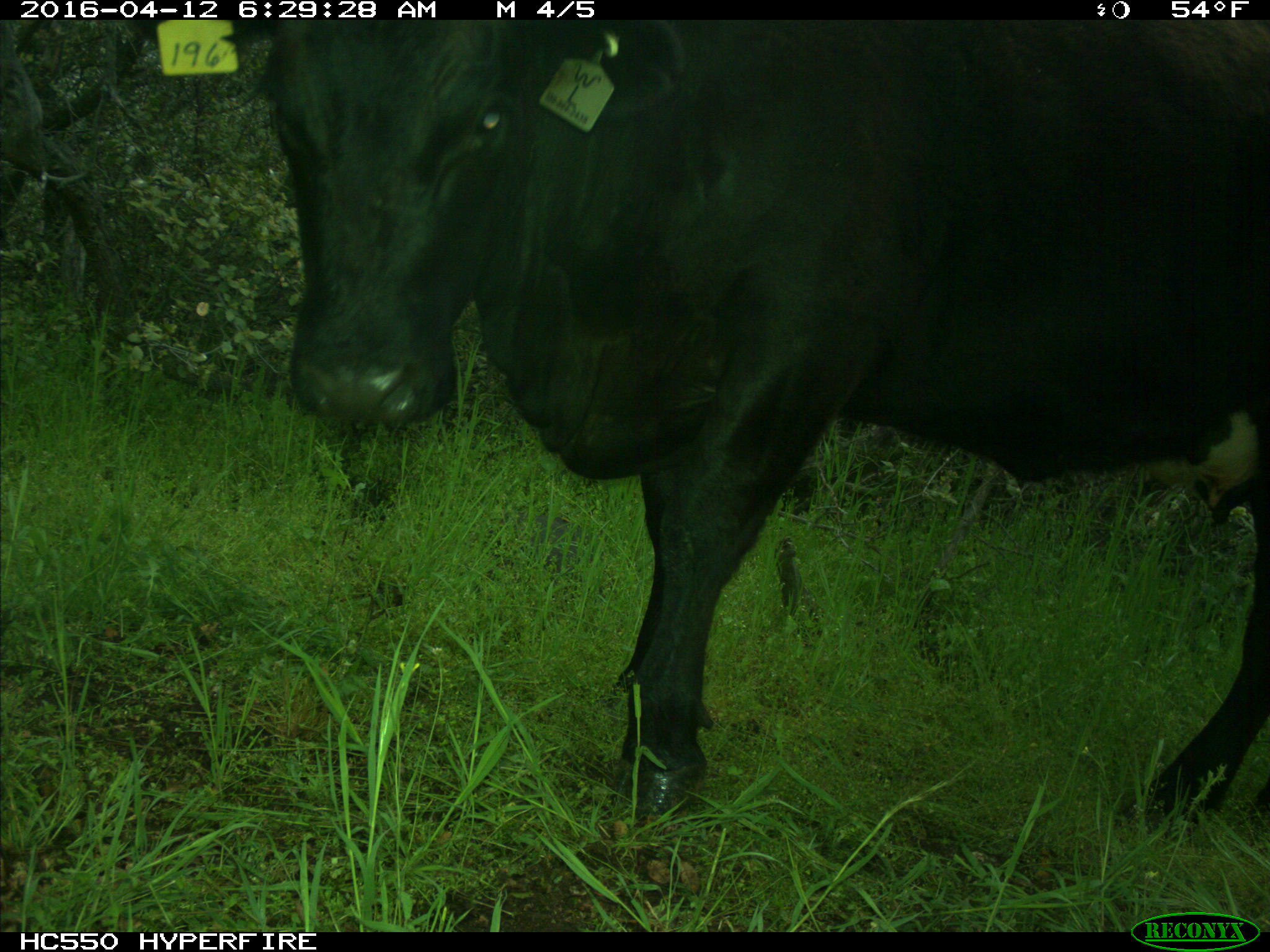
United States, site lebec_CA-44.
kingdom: Animalia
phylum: Chordata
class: Mammalia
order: Artiodactyla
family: Bovidae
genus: Bos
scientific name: Bos taurus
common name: domestic cow